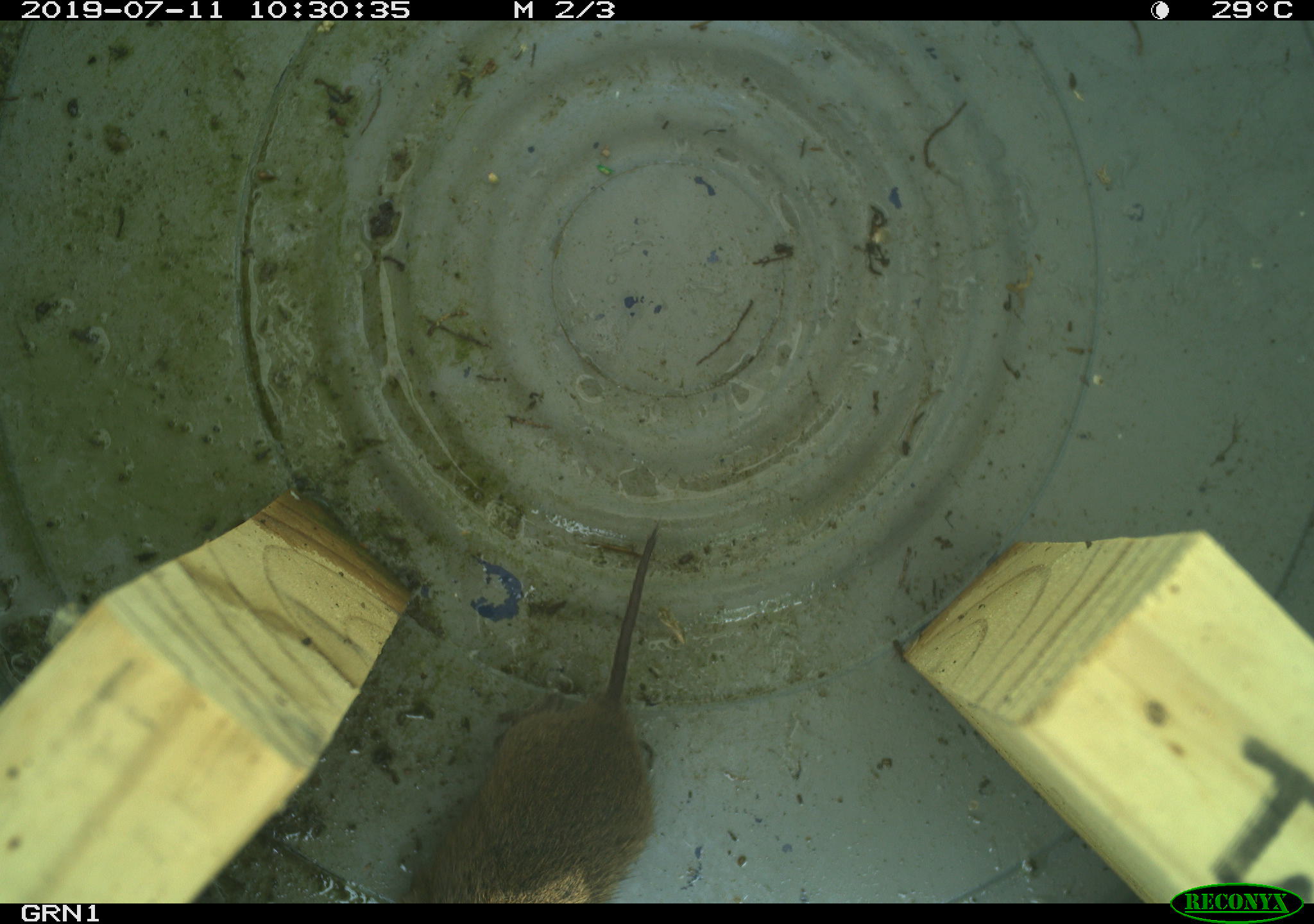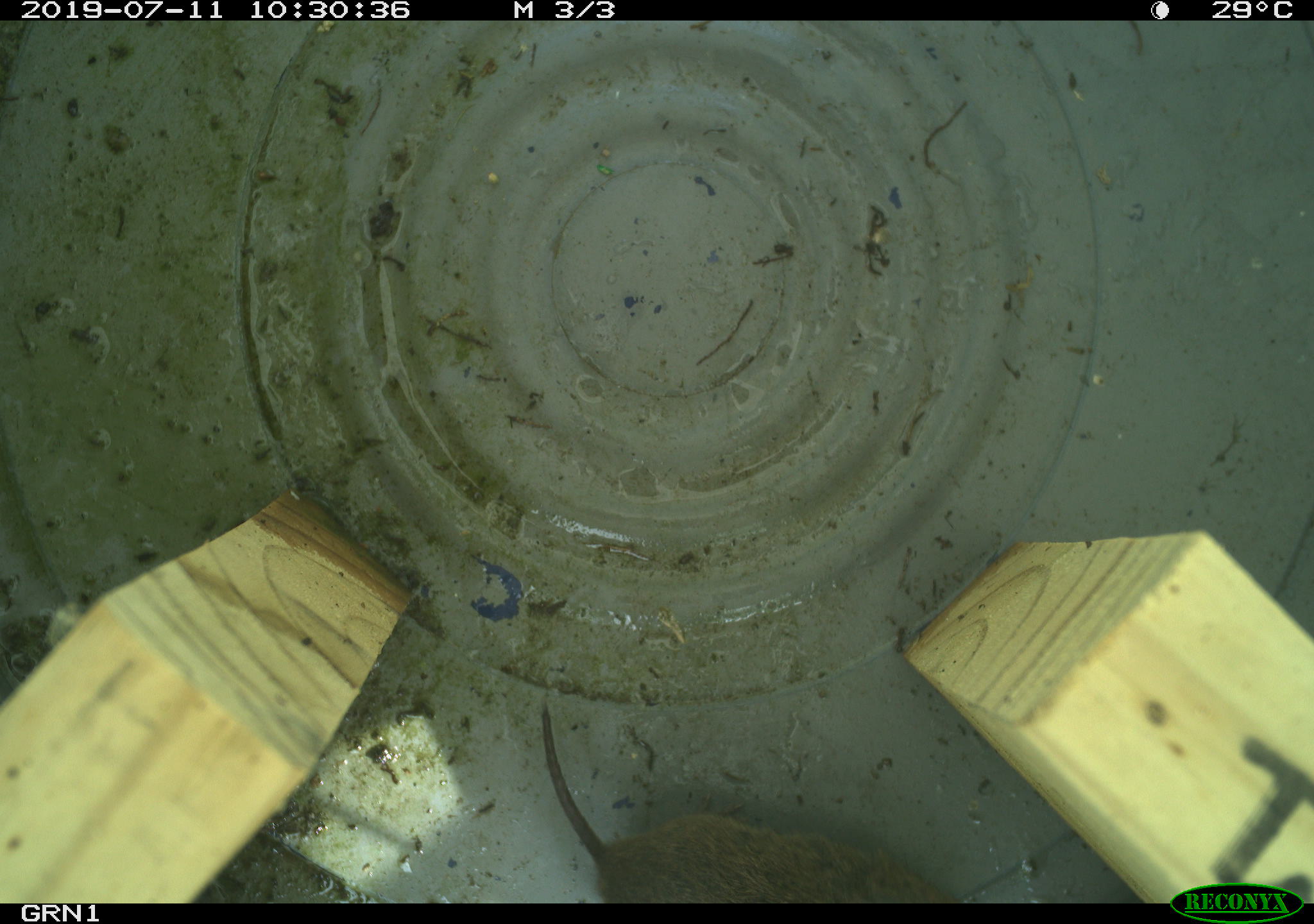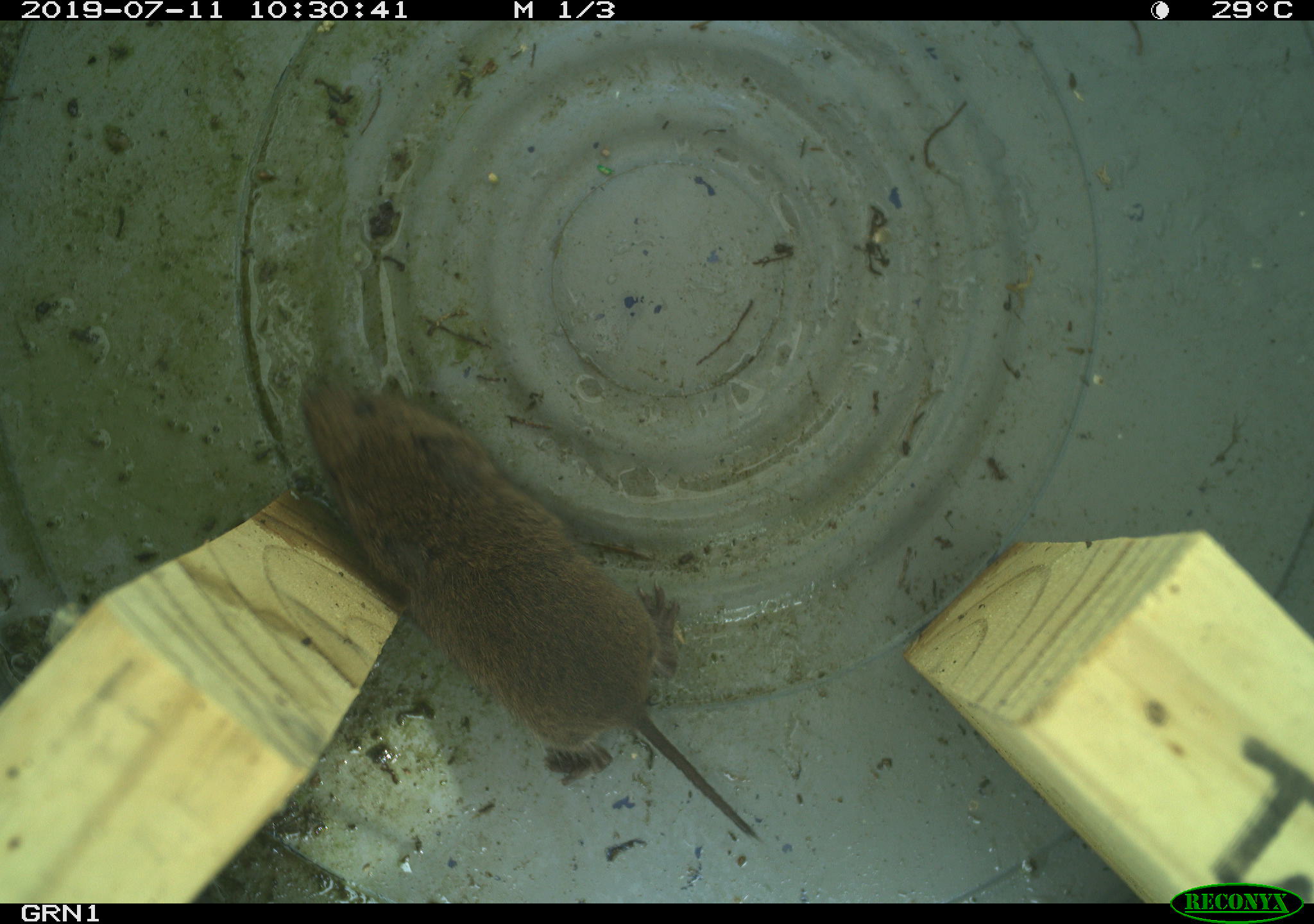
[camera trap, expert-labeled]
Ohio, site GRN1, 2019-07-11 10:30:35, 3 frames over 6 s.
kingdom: Animalia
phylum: Chordata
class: Mammalia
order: Rodentia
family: Cricetidae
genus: Microtus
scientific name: Microtus pennsylvanicus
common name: meadow vole